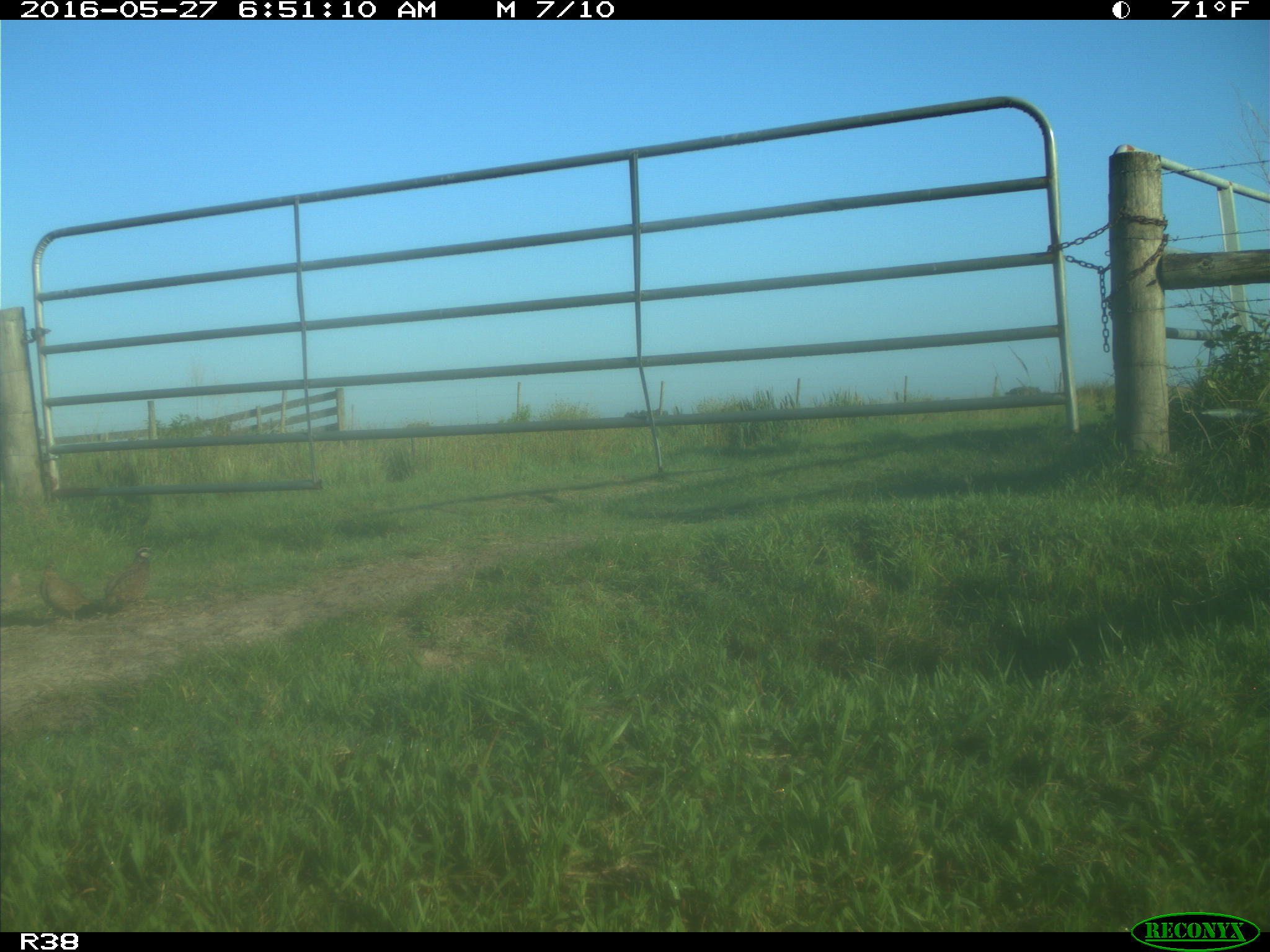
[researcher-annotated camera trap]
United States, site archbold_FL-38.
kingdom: Animalia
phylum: Chordata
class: Aves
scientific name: Aves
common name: birds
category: unidentified bird